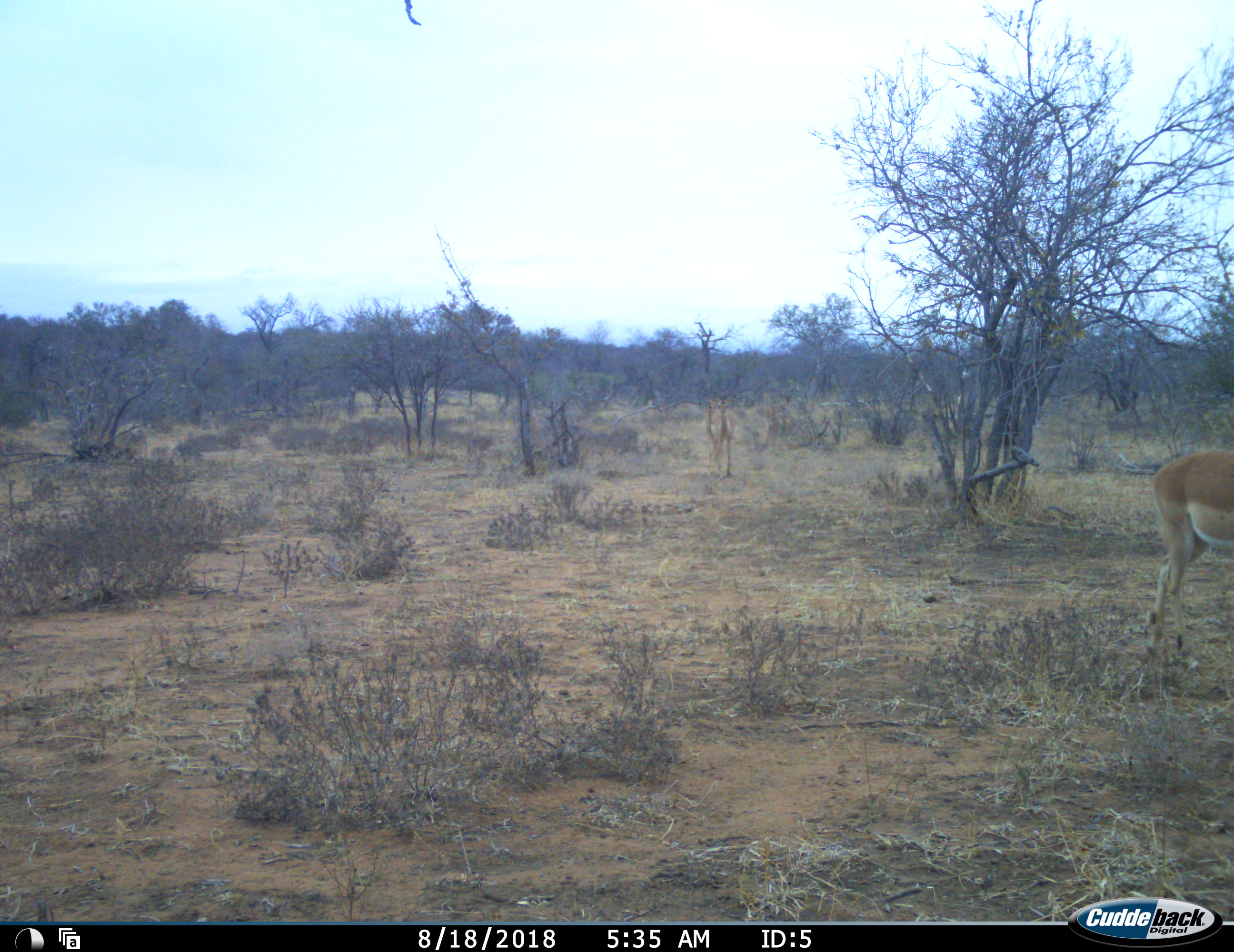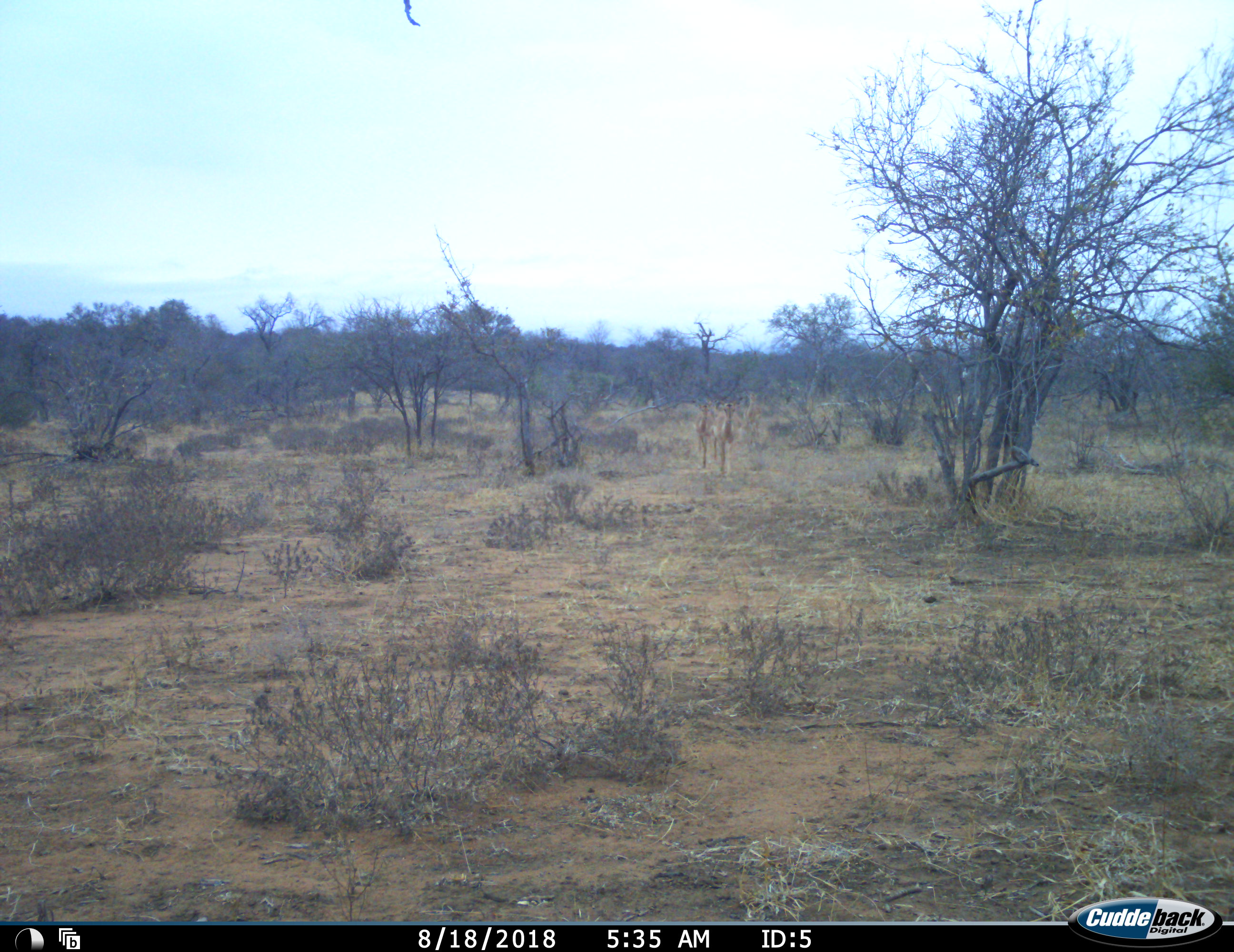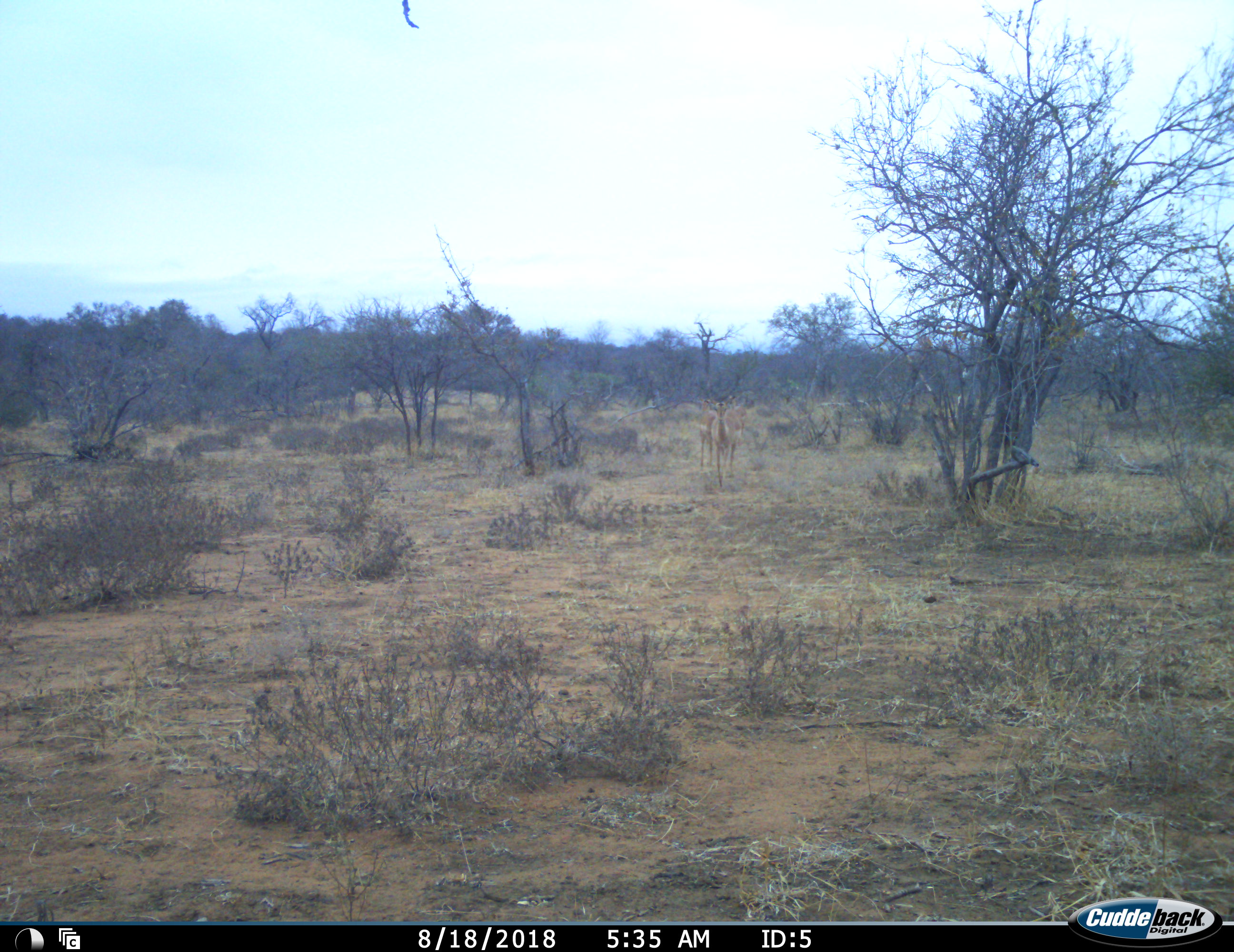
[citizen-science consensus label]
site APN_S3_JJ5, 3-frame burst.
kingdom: Animalia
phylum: Chordata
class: Mammalia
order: Artiodactyla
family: Bovidae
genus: Aepyceros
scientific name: Aepyceros melampus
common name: impala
Impala (Aepyceros melampus), count 4. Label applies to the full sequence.